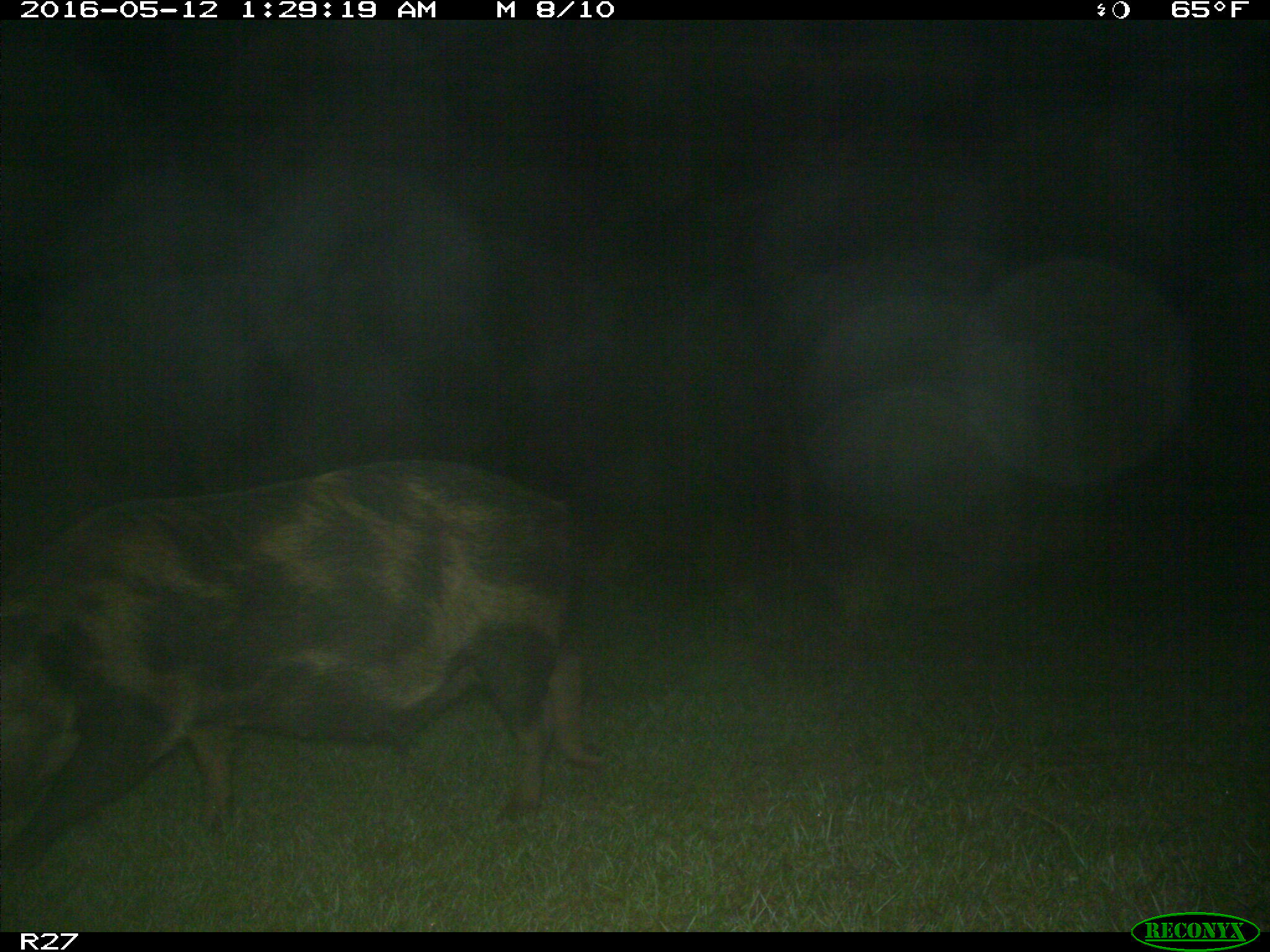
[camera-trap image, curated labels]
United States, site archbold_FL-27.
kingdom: Animalia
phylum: Chordata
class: Mammalia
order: Artiodactyla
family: Suidae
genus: Sus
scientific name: Sus scrofa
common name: wild boar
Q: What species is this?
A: Sus scrofa (wild boar).